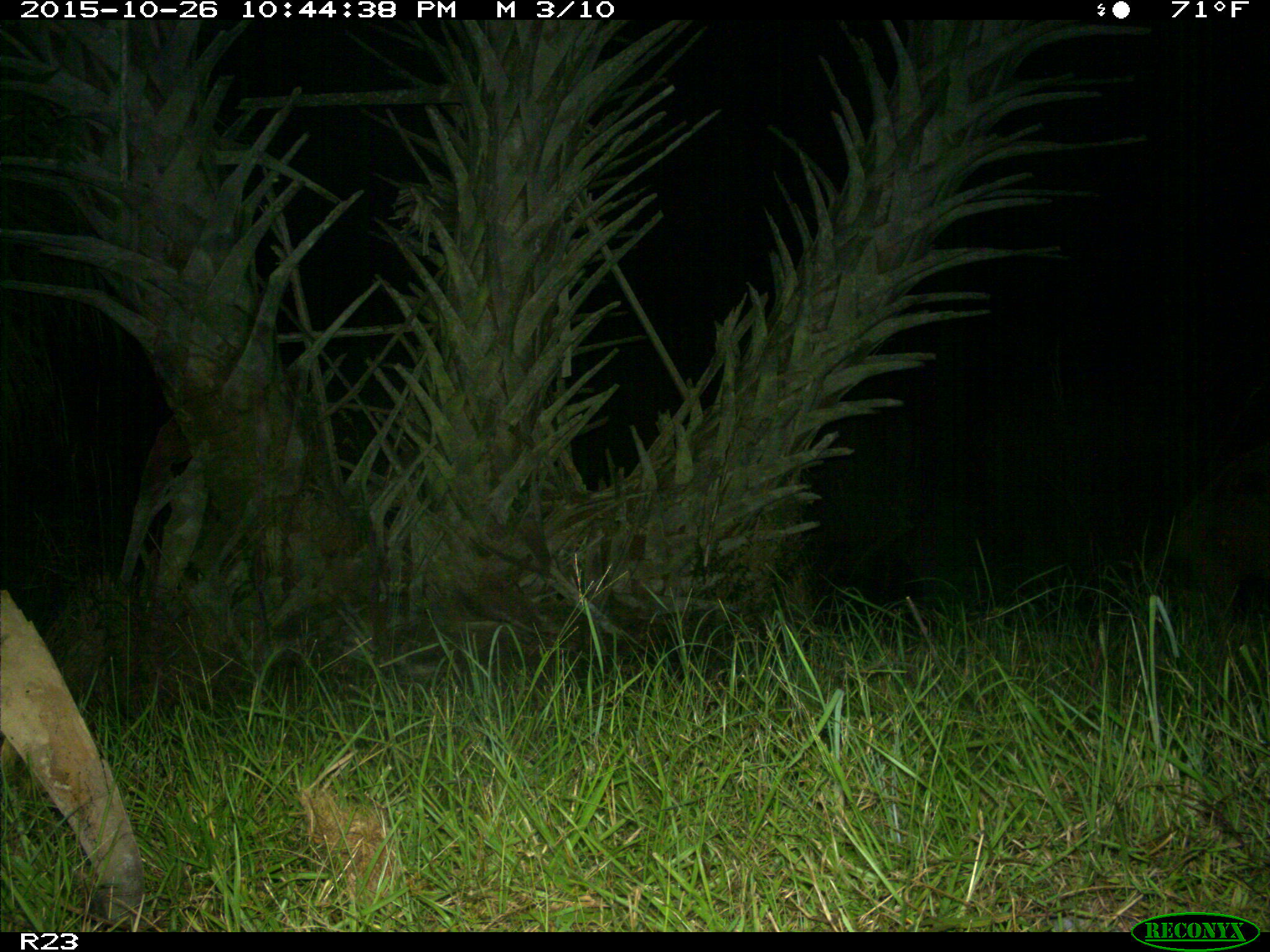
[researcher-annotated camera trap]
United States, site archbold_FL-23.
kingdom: Animalia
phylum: Chordata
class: Mammalia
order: Artiodactyla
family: Suidae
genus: Sus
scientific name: Sus scrofa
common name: wild boar